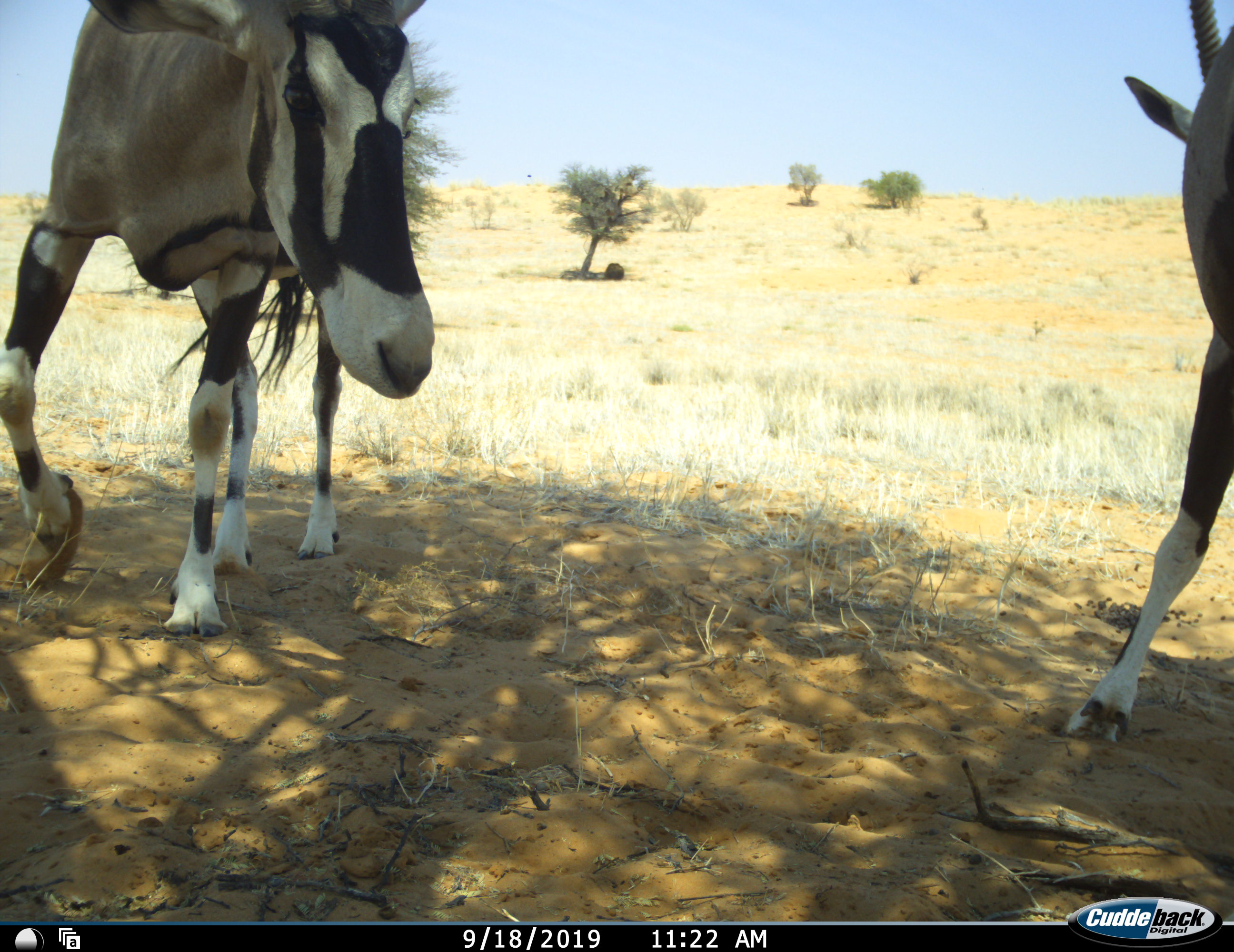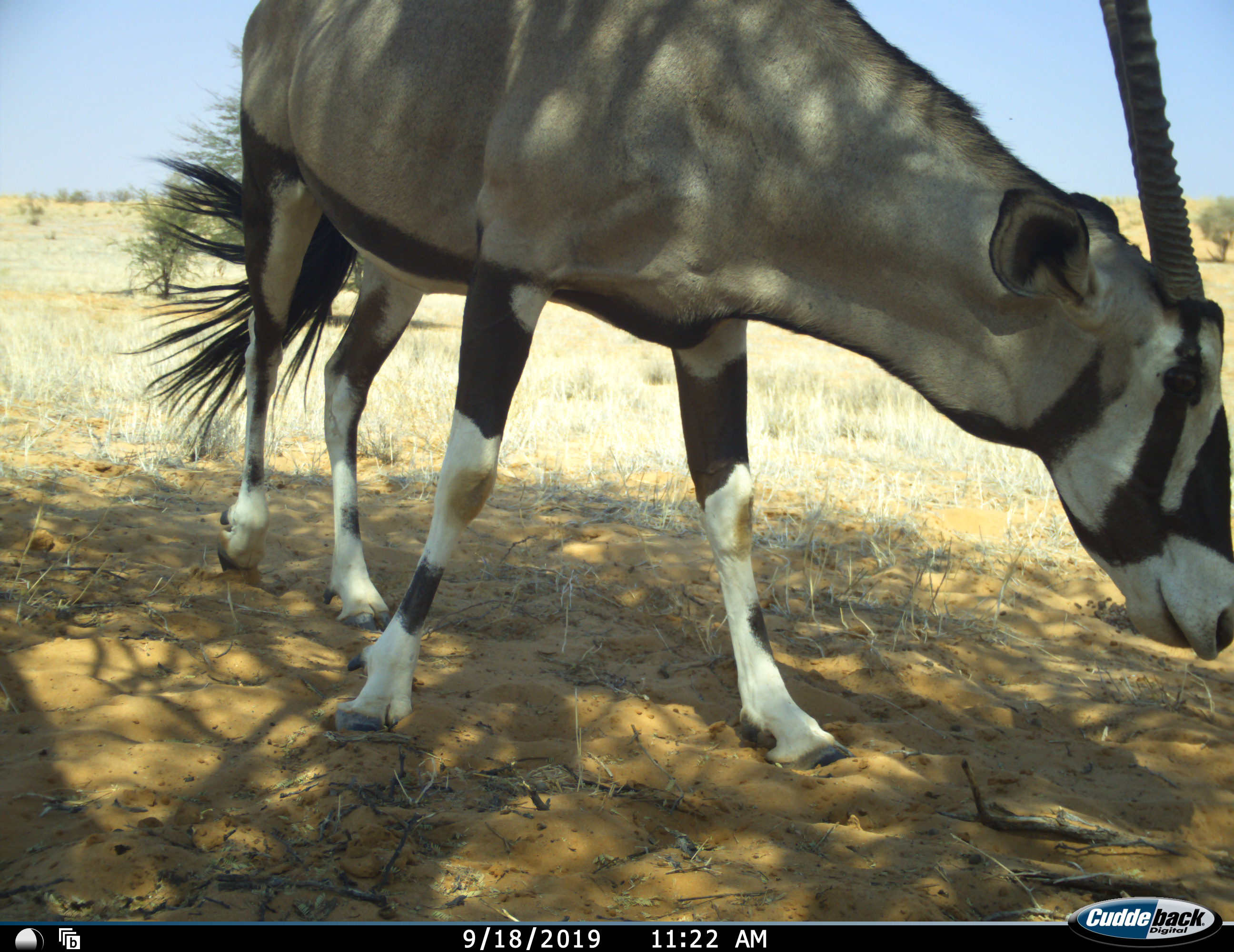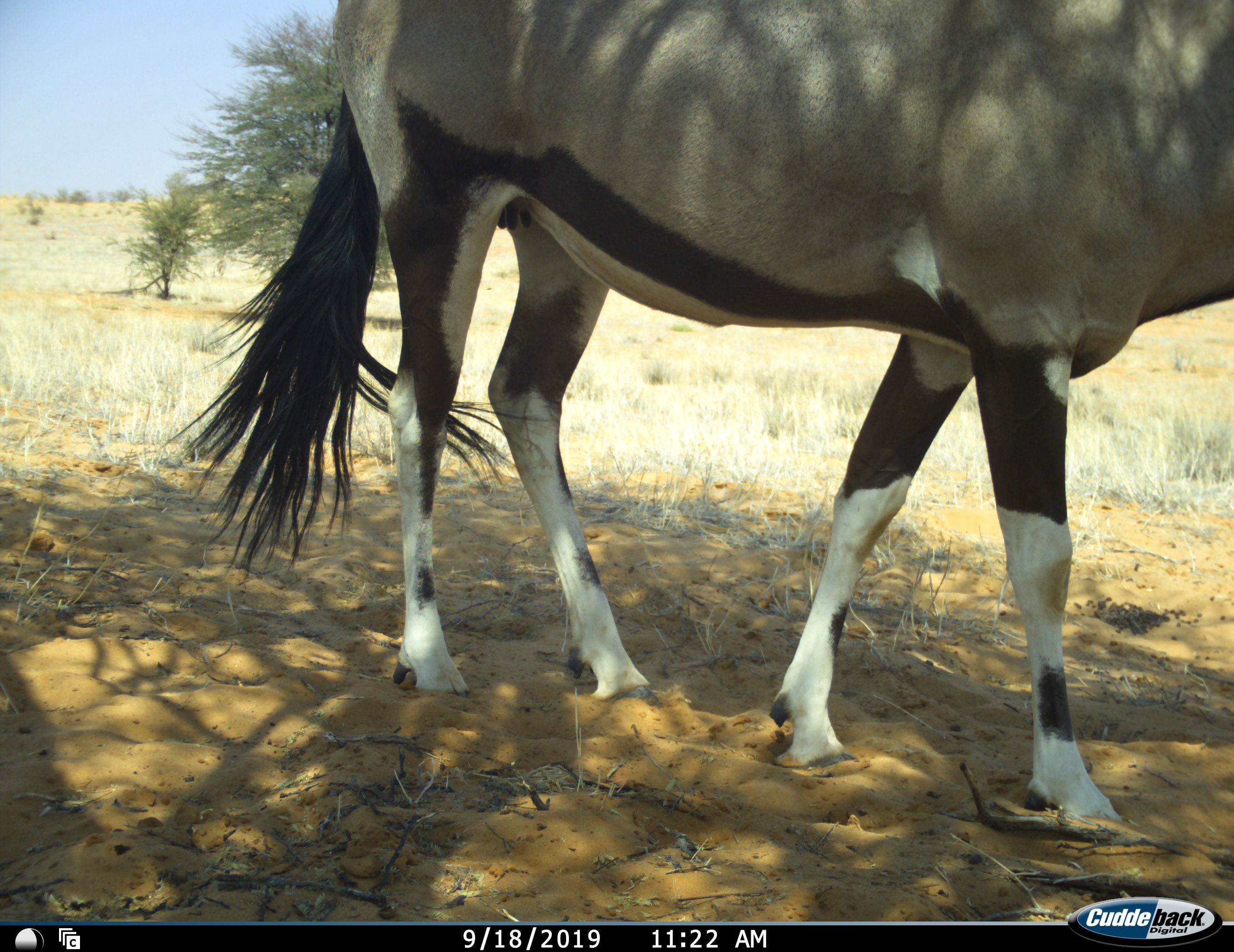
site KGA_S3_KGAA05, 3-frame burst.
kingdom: Animalia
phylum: Chordata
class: Mammalia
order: Artiodactyla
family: Bovidae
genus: Oryx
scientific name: Oryx gazella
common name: gemsbok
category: oryx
Oryx (gemsbok) (Oryx gazella), count 2. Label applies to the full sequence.